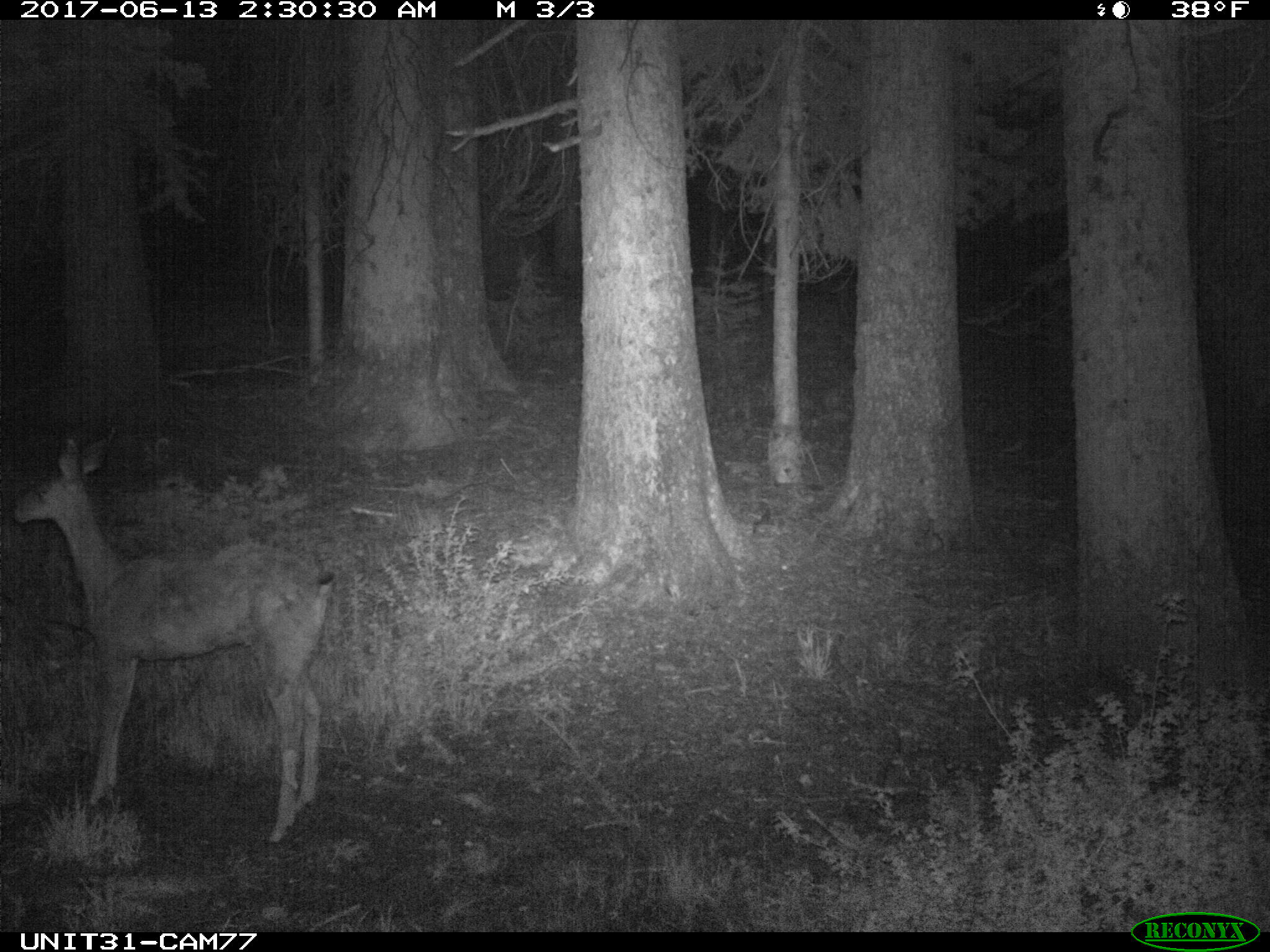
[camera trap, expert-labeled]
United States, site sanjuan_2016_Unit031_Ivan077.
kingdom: Animalia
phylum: Chordata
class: Mammalia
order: Artiodactyla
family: Cervidae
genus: Odocoileus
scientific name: Odocoileus hemionus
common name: mule deer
Odocoileus hemionus (mule deer).